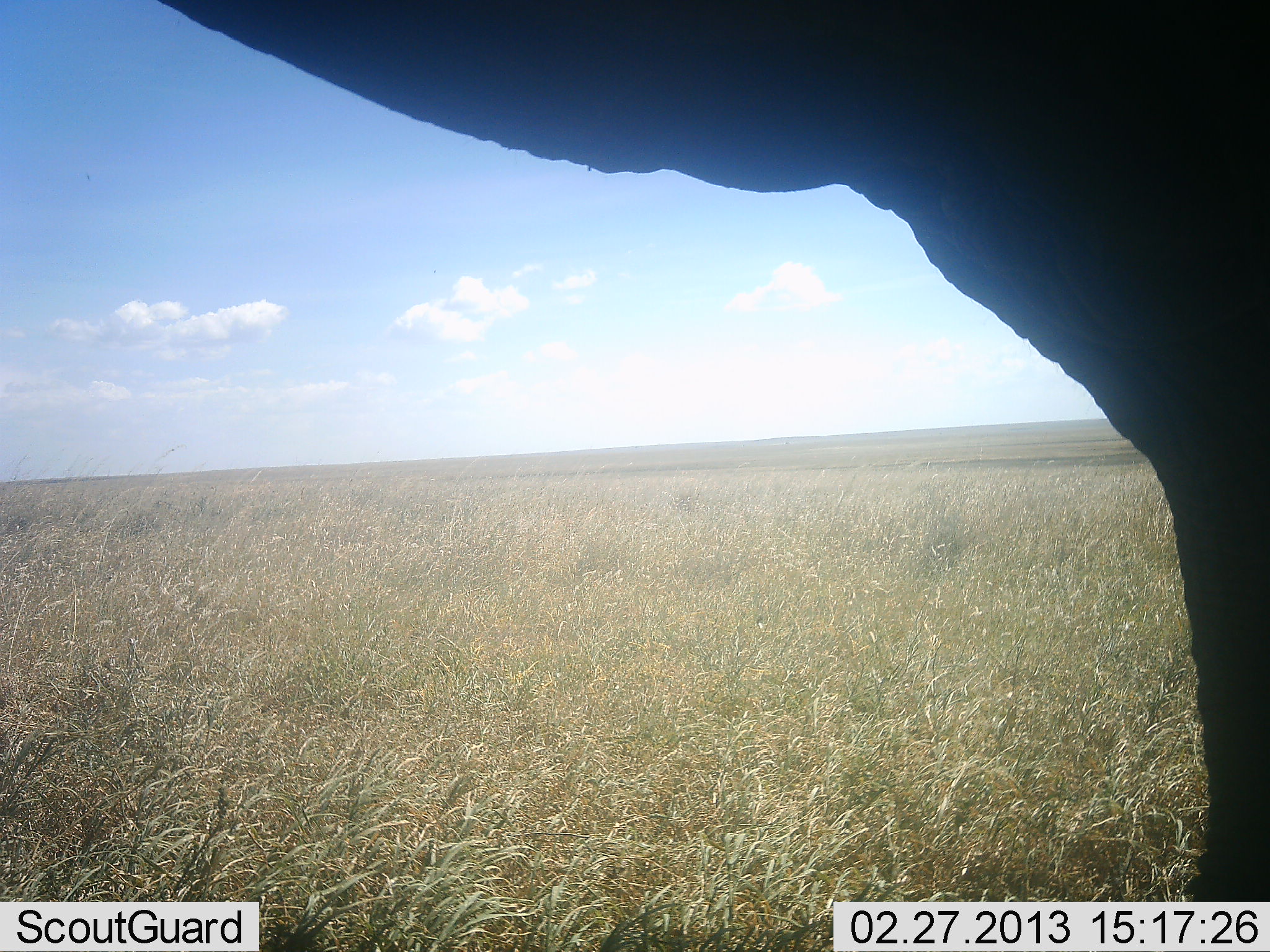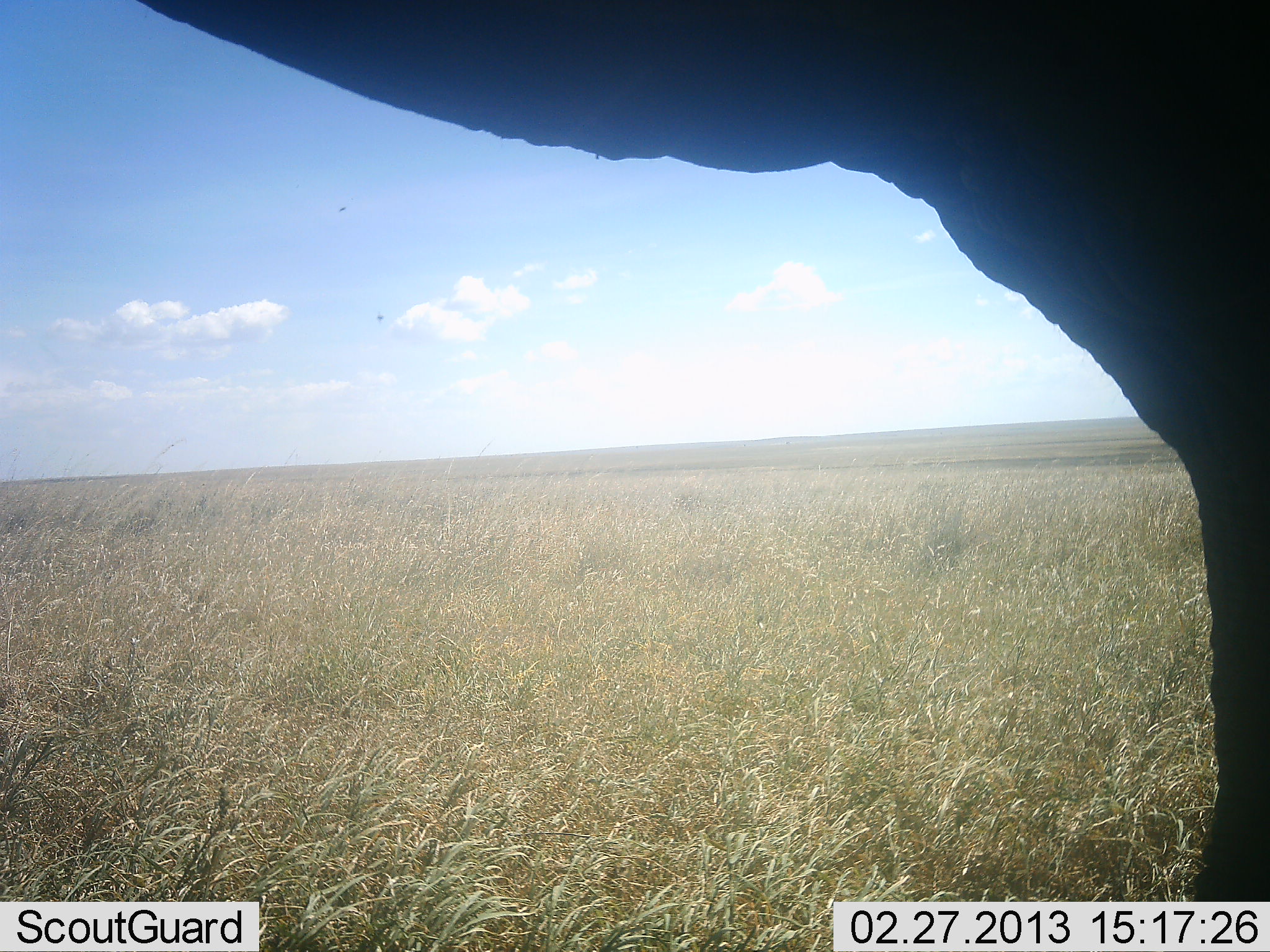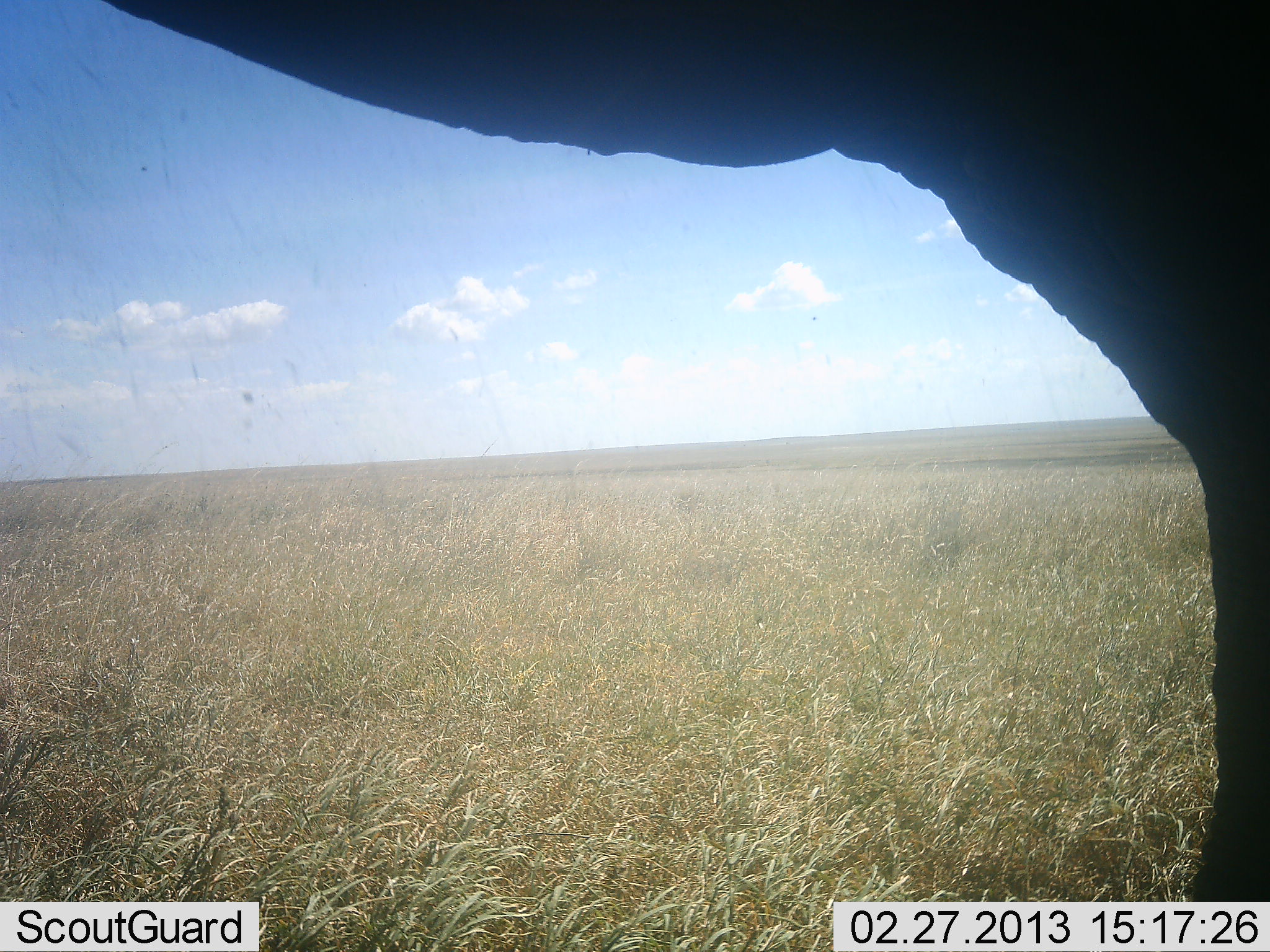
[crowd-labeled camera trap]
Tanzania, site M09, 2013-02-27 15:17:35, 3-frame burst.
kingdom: Animalia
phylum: Chordata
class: Mammalia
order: Proboscidea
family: Elephantidae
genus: Loxodonta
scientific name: Loxodonta africana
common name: african bush elephant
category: elephant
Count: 1.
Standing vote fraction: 93%.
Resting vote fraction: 0%.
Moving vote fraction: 7%.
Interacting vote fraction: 0%.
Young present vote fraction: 0%.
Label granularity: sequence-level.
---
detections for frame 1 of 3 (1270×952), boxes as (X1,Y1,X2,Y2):
animal: (160,0,1269,902)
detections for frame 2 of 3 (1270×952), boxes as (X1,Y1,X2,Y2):
animal: (136,0,1270,902)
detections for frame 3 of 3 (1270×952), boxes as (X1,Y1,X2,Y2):
animal: (107,0,1270,901)